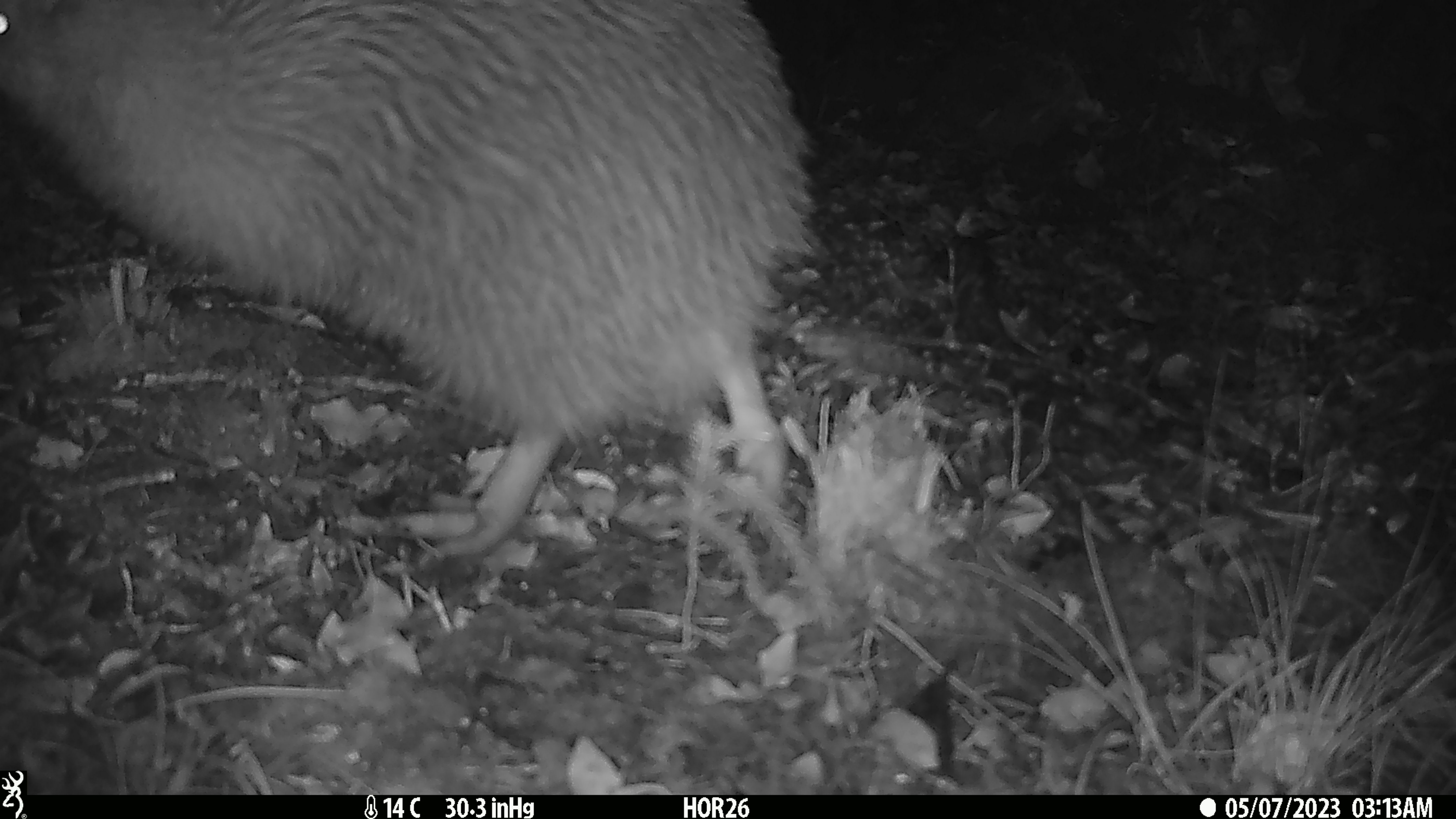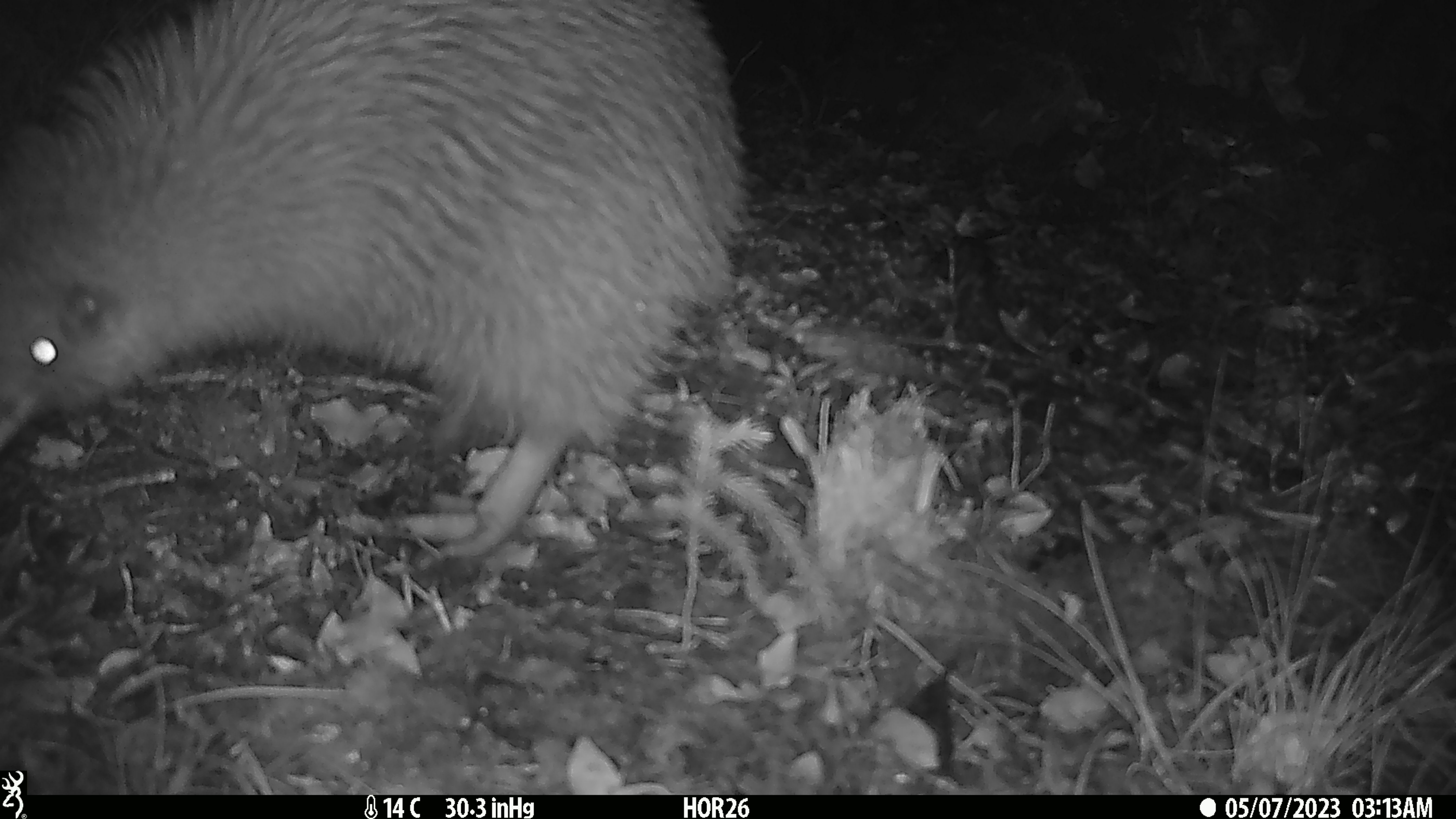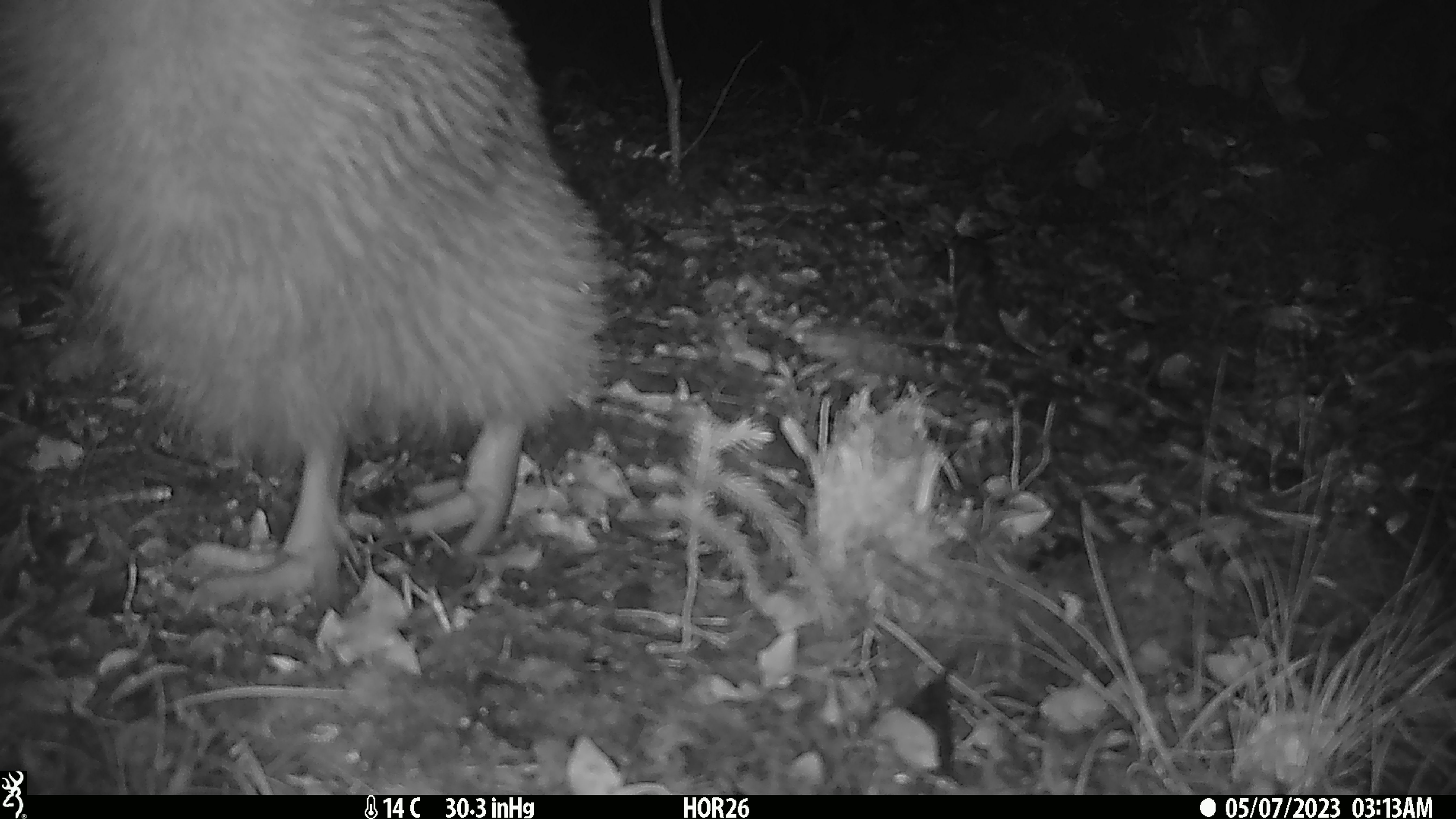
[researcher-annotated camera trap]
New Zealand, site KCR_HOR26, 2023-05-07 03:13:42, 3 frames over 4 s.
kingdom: Animalia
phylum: Chordata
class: Aves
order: Apterygiformes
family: Apterygidae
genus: Apteryx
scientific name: Apteryx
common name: kiwi